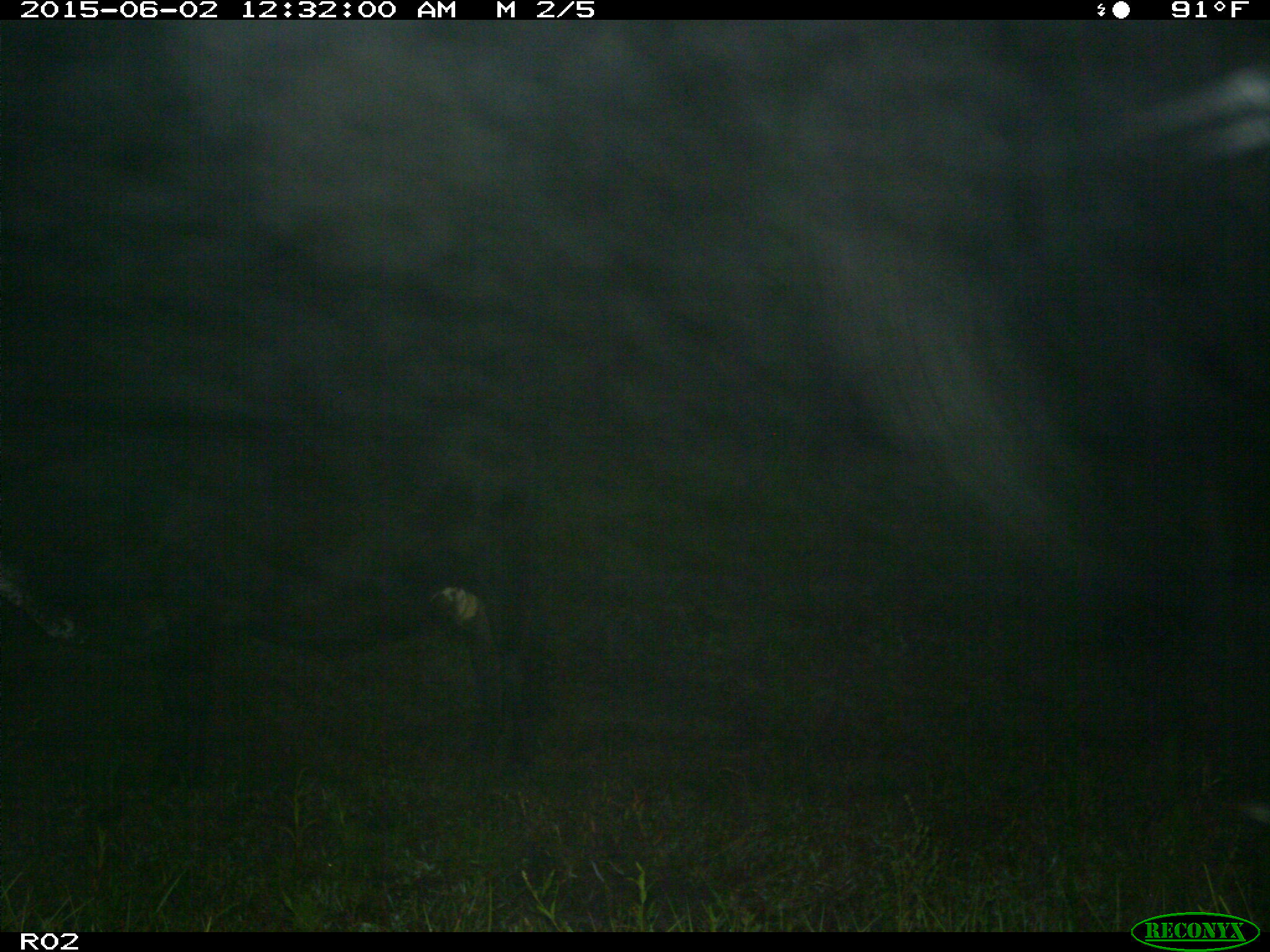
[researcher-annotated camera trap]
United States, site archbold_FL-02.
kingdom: Animalia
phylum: Chordata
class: Mammalia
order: Artiodactyla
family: Bovidae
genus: Bos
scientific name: Bos taurus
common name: domestic cow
Bos taurus (domestic cow).